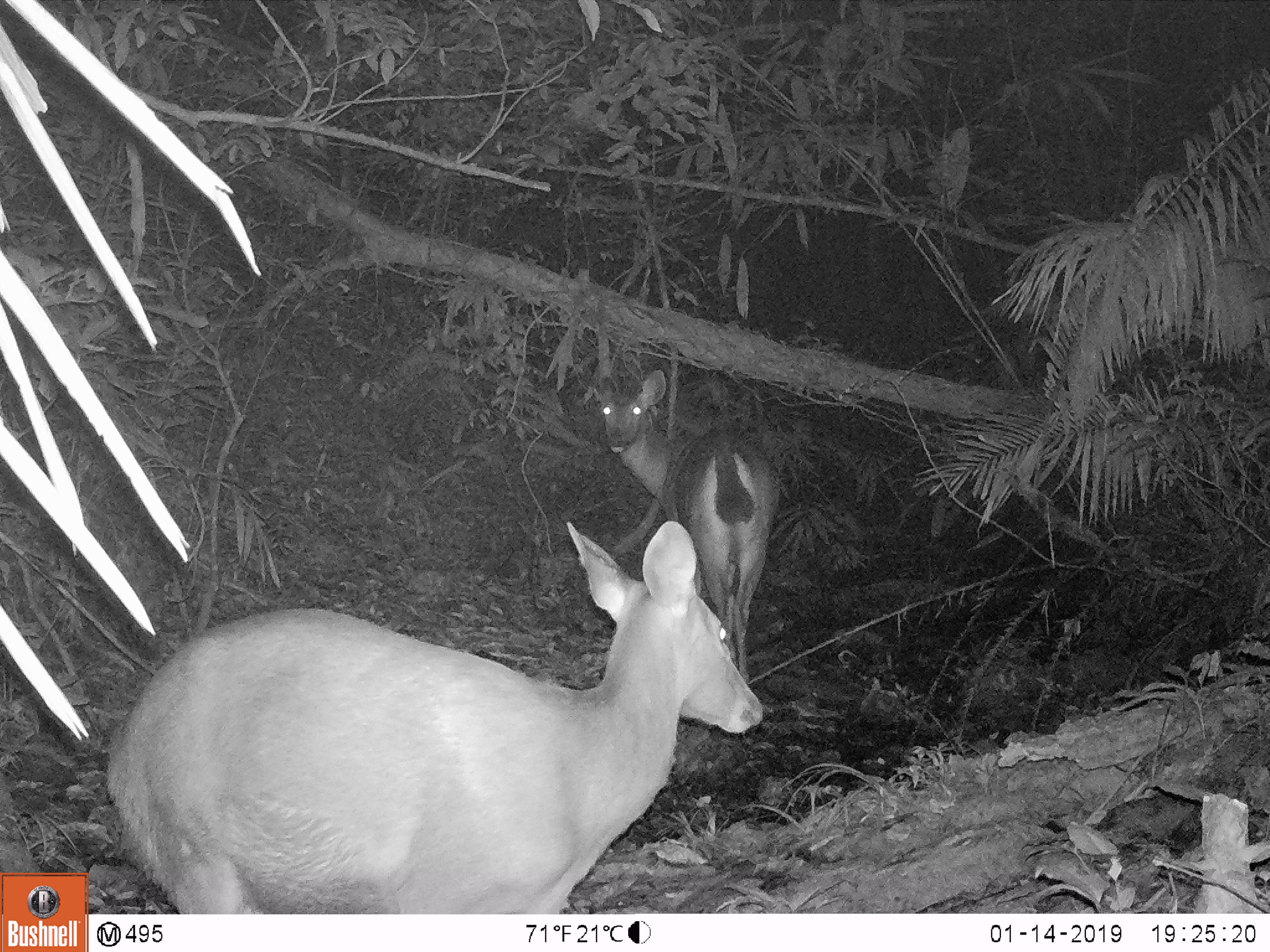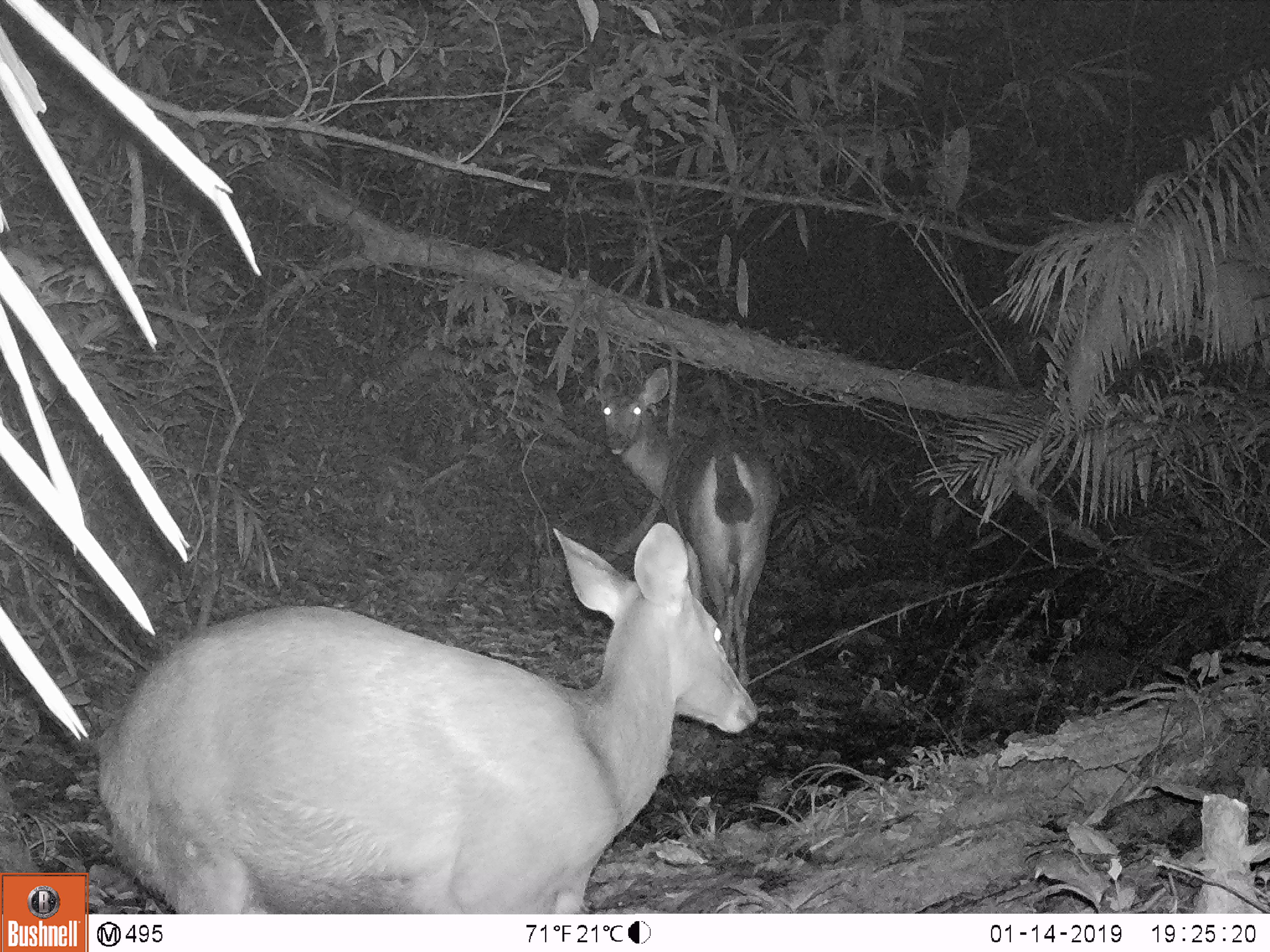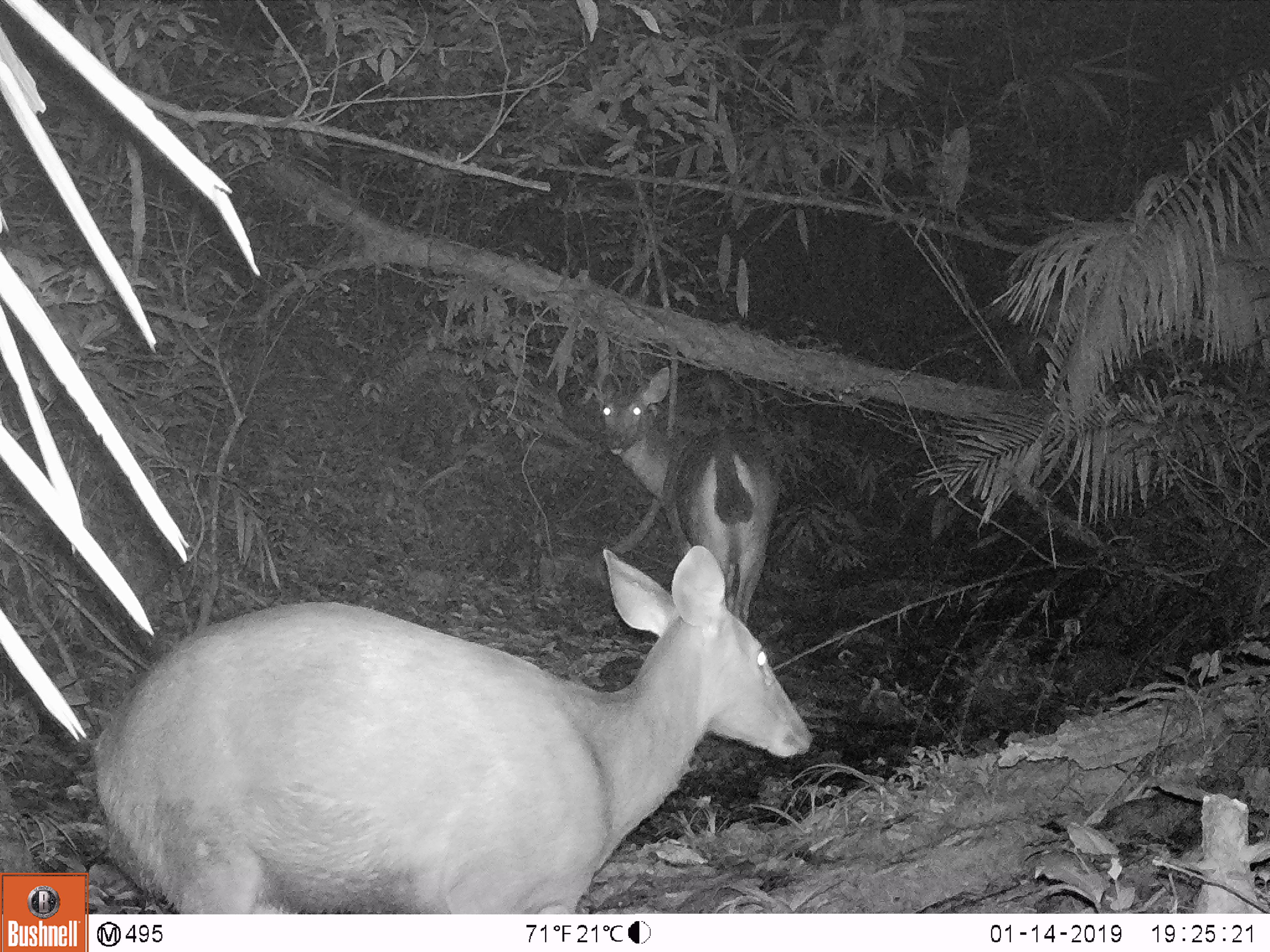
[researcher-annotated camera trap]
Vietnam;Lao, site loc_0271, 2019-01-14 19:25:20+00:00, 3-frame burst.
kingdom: Animalia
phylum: Chordata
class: Mammalia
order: Artiodactyla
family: Cervidae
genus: Rusa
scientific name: Rusa unicolor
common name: sambar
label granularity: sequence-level